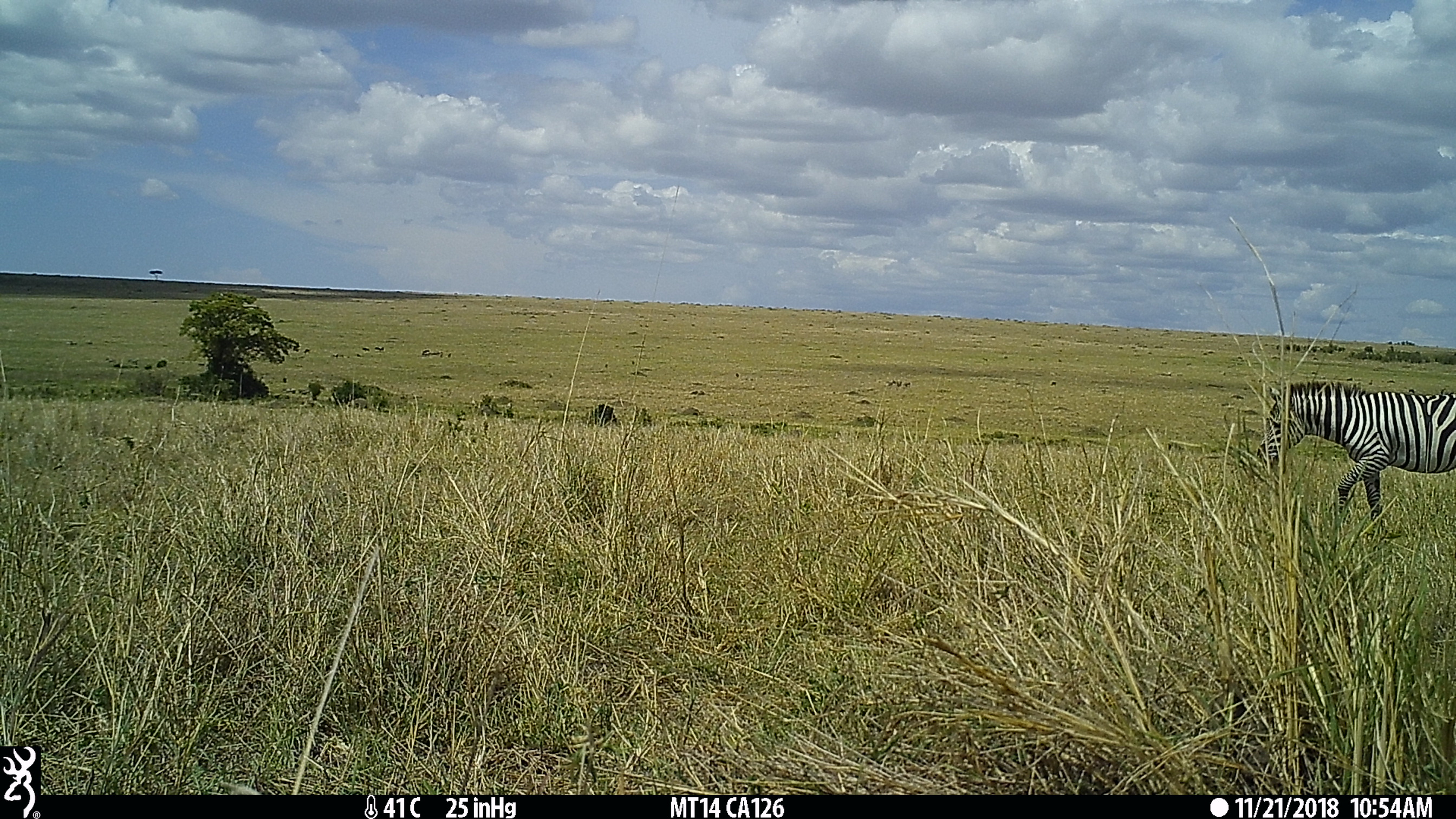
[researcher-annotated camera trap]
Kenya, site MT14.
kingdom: Animalia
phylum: Chordata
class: Mammalia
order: Perissodactyla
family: Equidae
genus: Equus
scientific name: Equus quagga burchellii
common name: burchell's zebra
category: zebra